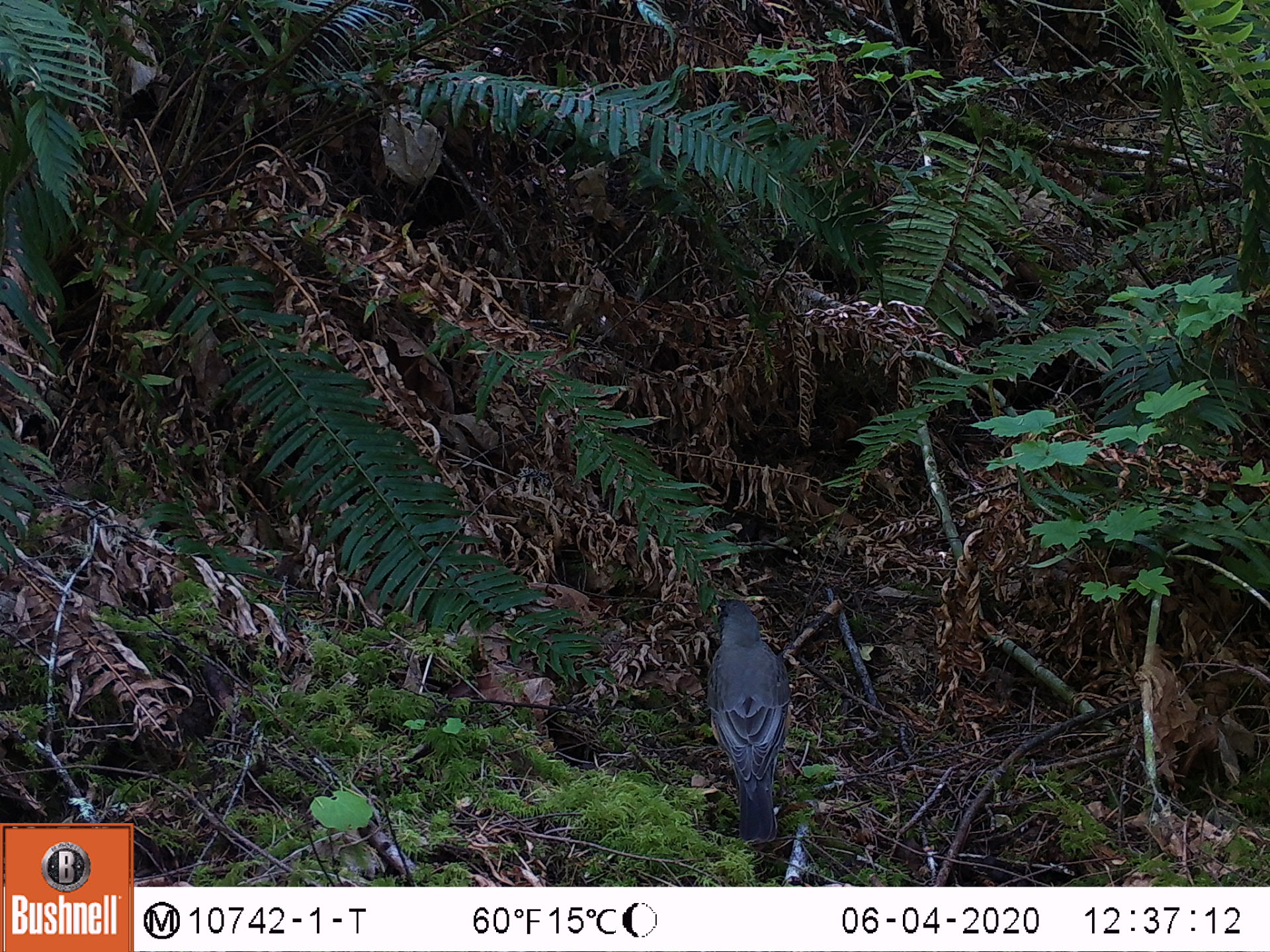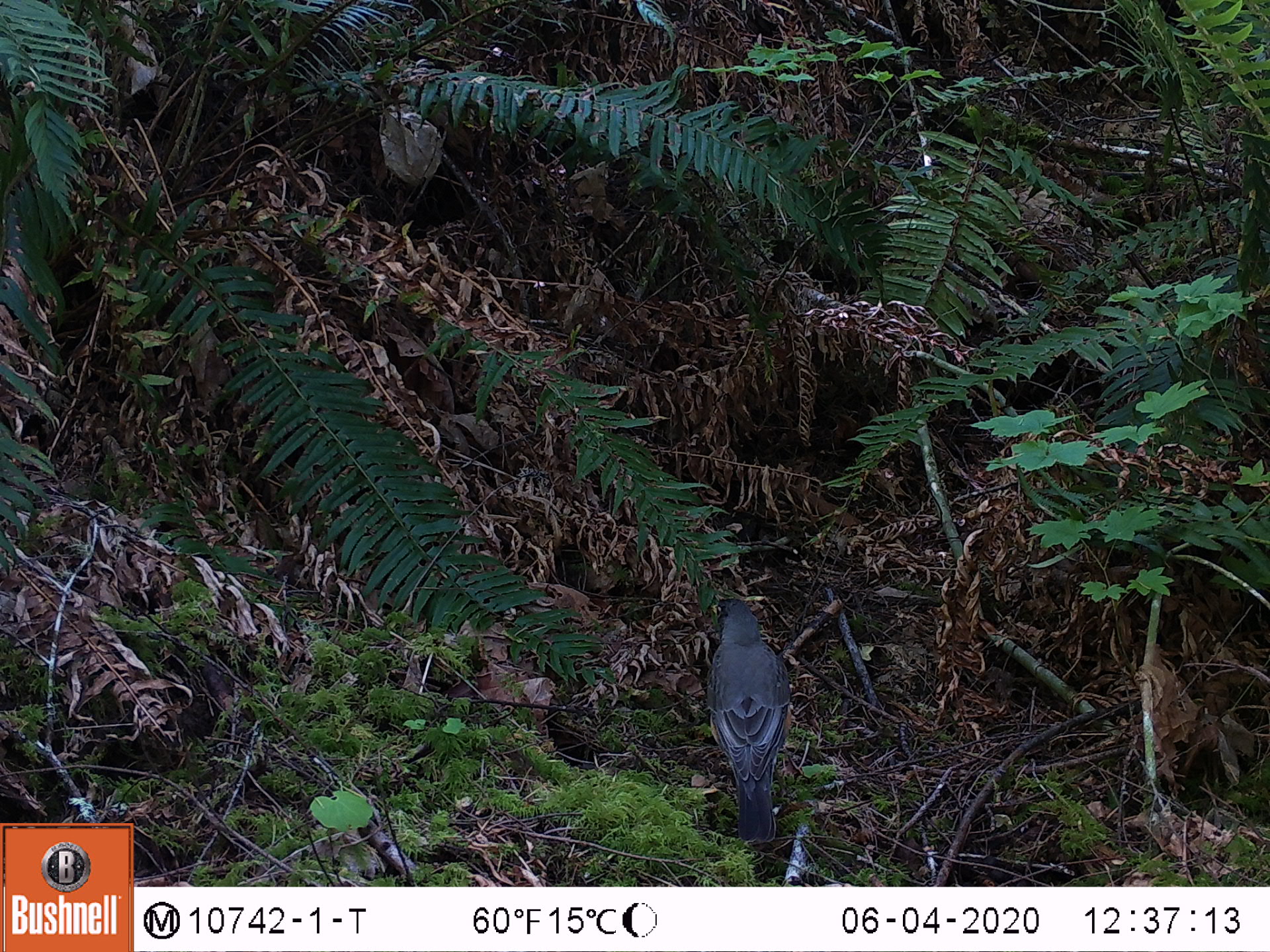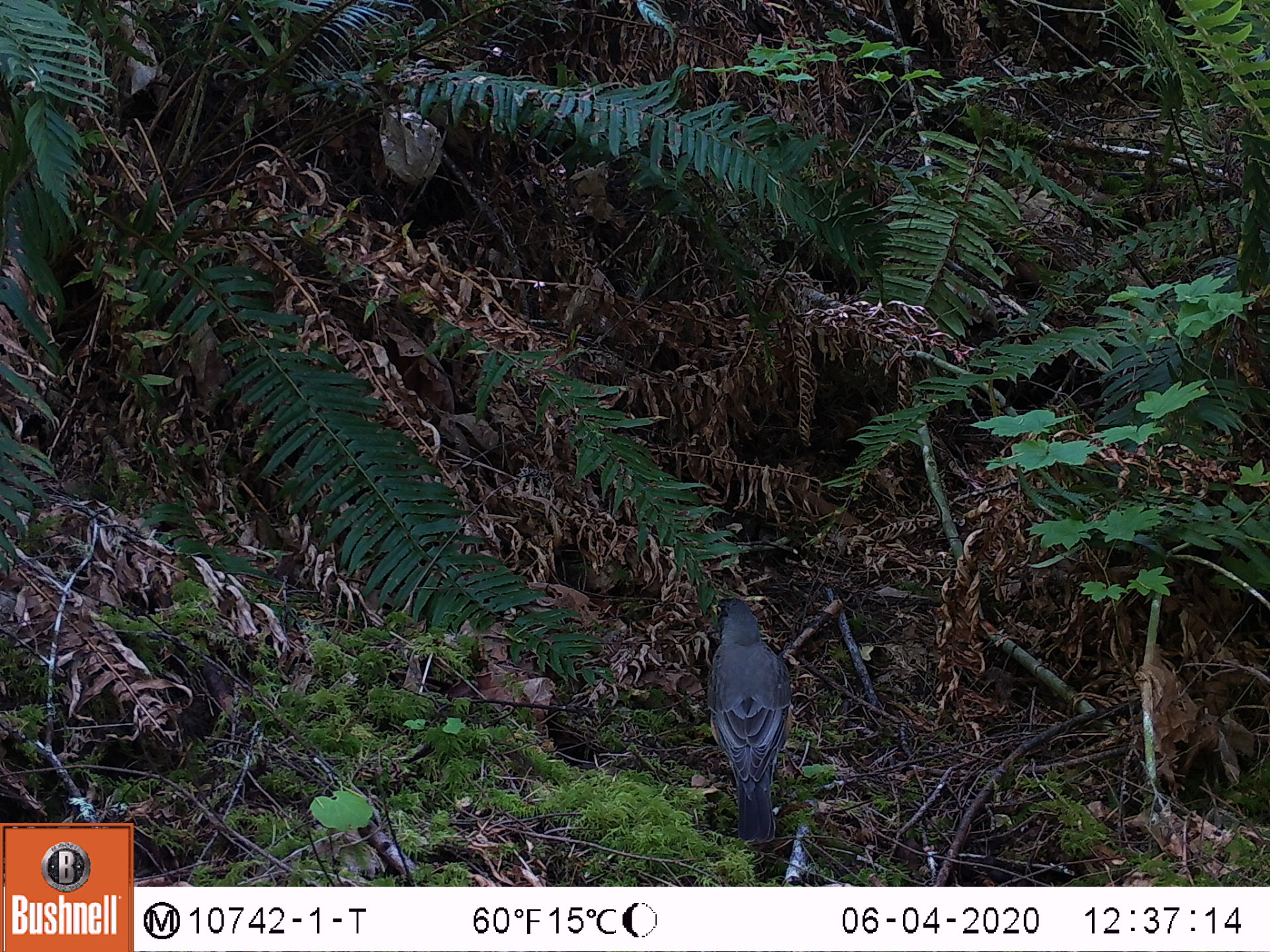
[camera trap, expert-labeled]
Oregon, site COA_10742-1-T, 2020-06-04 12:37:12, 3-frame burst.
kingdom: Animalia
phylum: Chordata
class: Aves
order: Passeriformes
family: Turdidae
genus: Turdus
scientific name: Turdus migratorius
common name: american robin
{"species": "american robin (Turdus migratorius)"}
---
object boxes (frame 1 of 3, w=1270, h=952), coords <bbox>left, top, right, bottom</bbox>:
american robin: <bbox>694, 581, 804, 853</bbox>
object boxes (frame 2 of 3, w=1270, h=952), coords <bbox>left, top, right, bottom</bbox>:
american robin: <bbox>690, 586, 818, 863</bbox>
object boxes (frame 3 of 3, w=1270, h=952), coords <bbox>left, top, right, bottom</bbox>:
american robin: <bbox>700, 586, 804, 851</bbox>